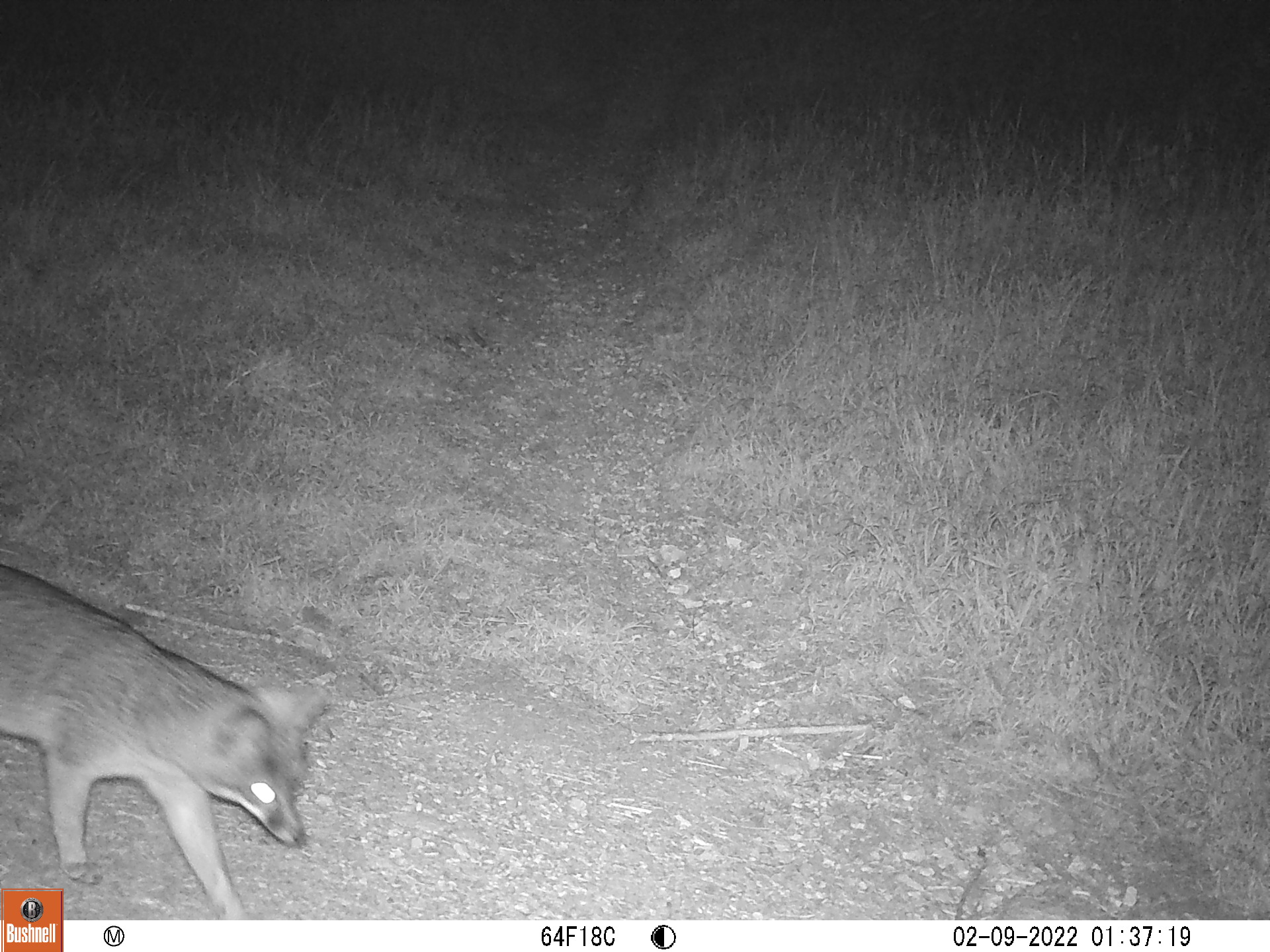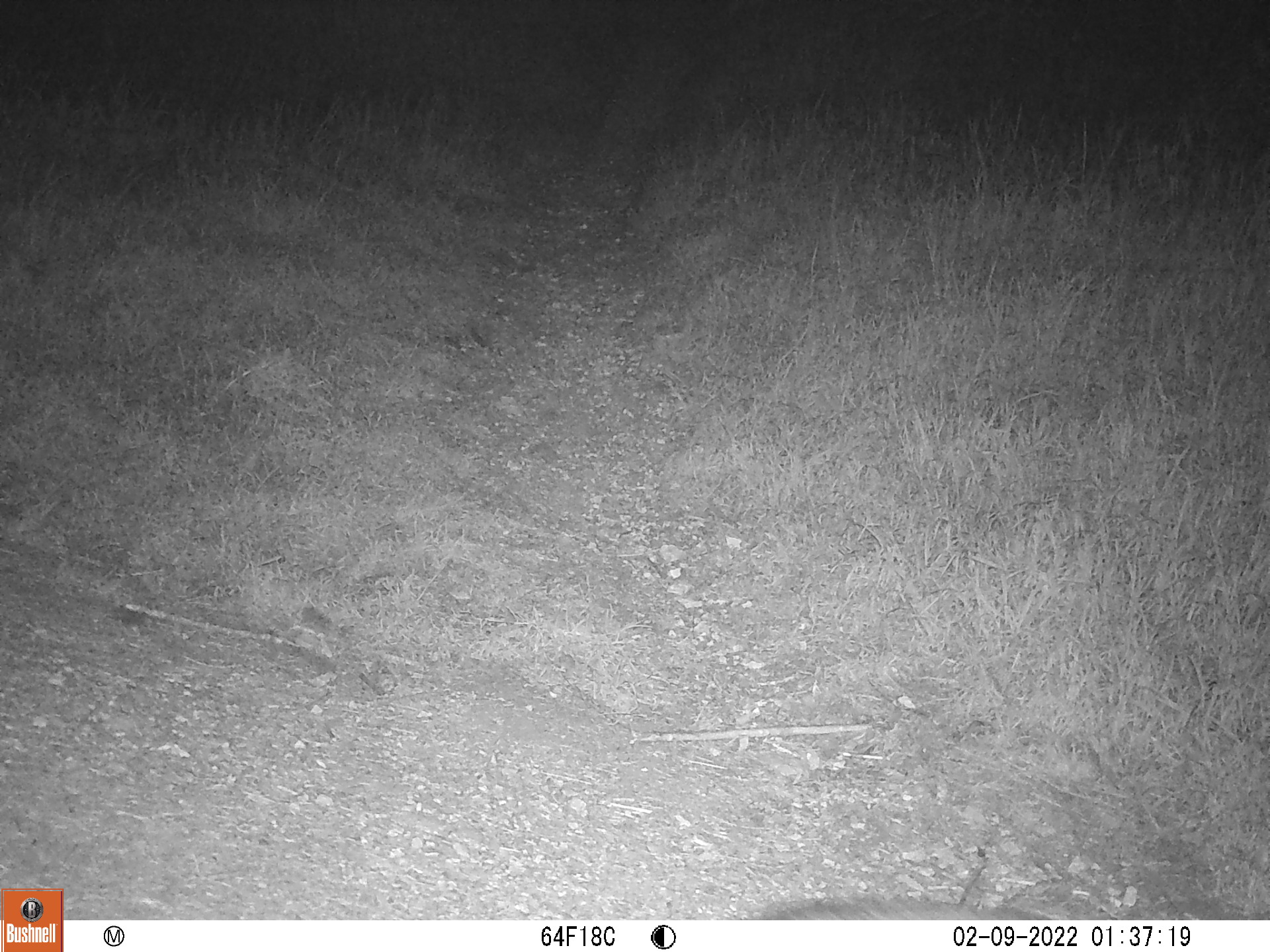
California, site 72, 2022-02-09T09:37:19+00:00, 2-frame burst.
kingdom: Animalia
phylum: Chordata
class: Mammalia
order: Carnivora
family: Canidae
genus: Urocyon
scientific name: Urocyon cinereoargenteus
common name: gray fox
Gray fox (Urocyon cinereoargenteus).